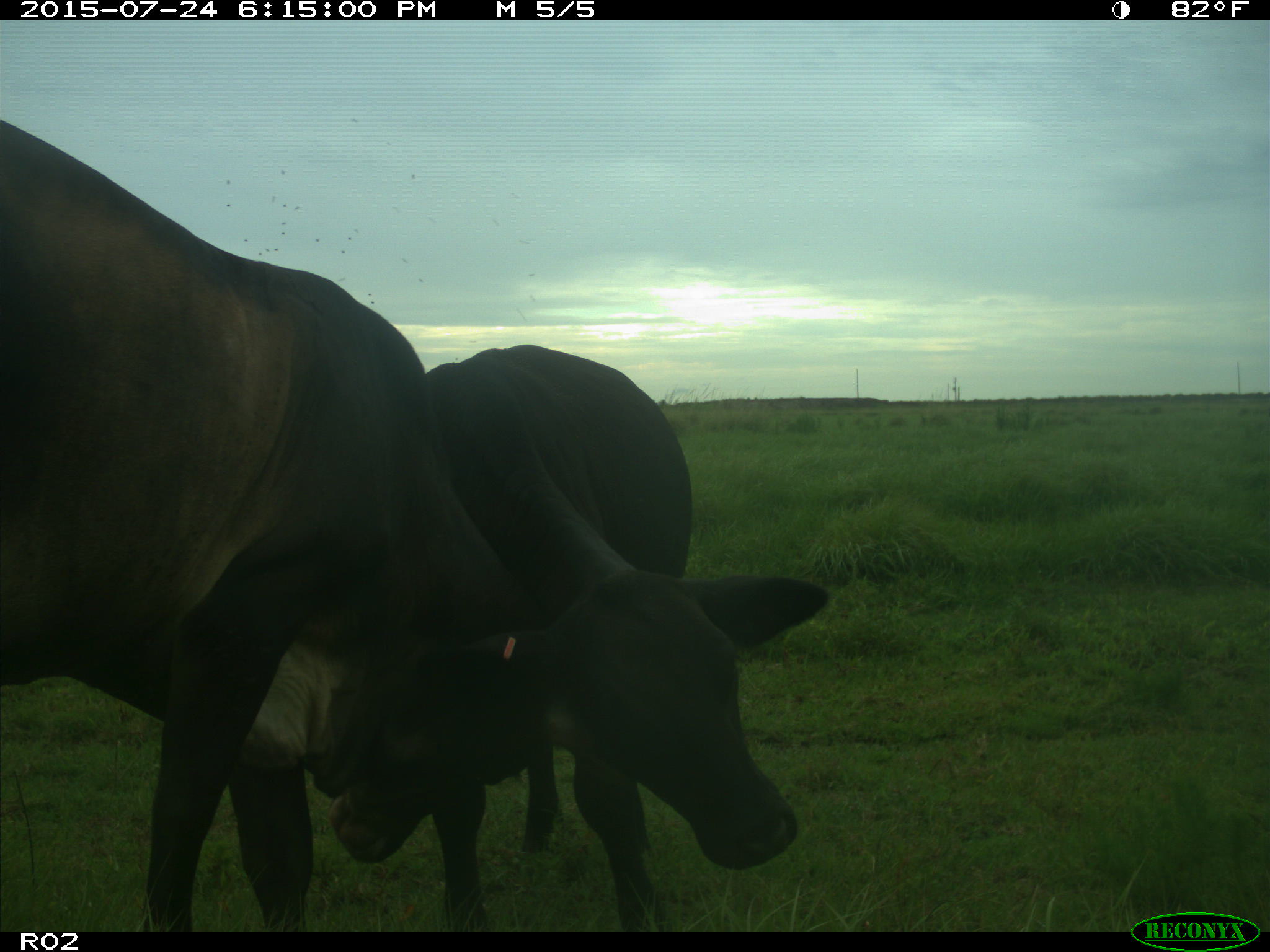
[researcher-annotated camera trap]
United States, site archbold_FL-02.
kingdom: Animalia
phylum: Chordata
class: Mammalia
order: Artiodactyla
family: Bovidae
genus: Bos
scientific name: Bos taurus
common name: domestic cow